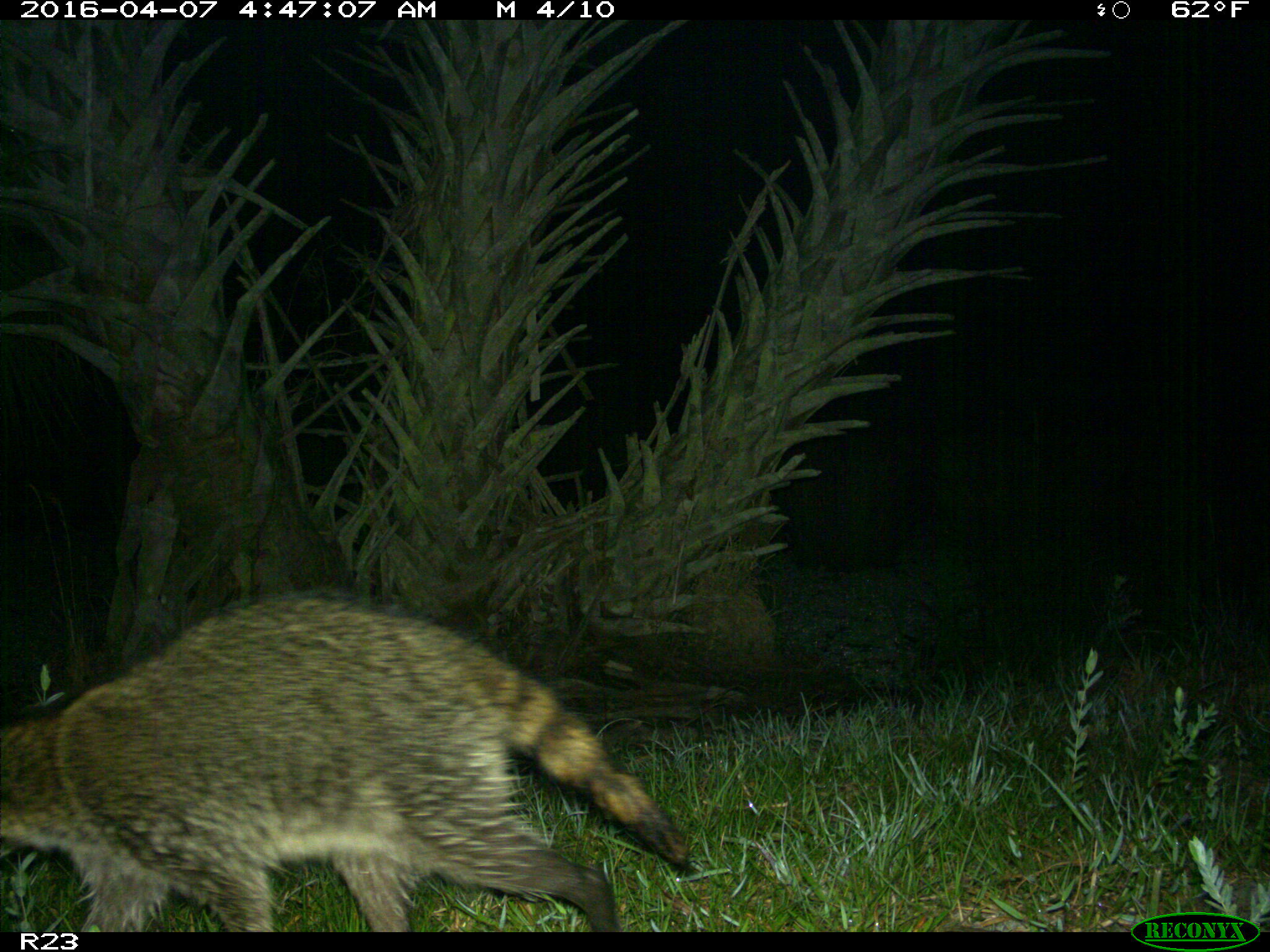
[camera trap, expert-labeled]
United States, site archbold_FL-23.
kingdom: Animalia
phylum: Chordata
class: Mammalia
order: Carnivora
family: Procyonidae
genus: Procyon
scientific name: Procyon lotor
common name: common raccoon